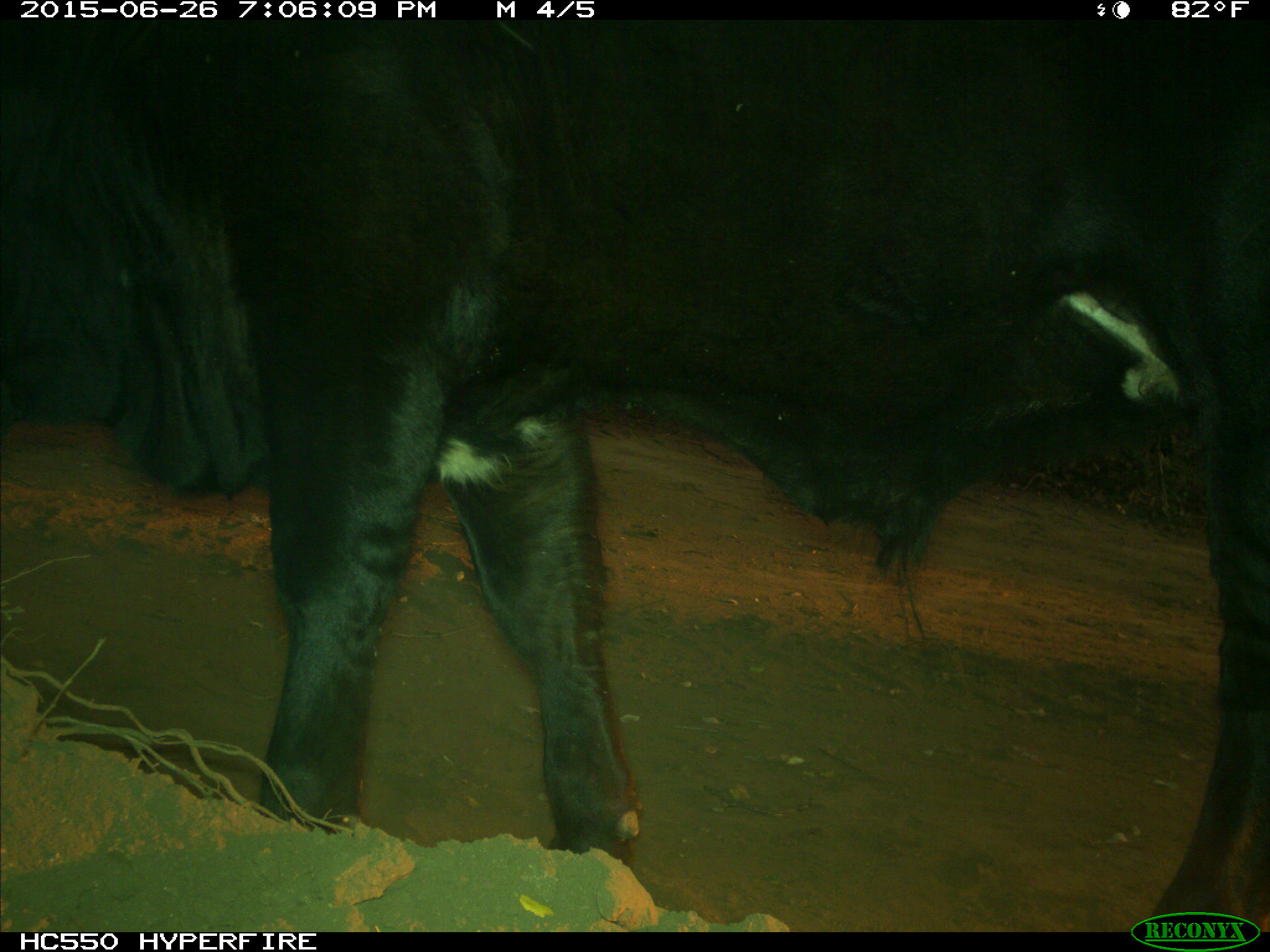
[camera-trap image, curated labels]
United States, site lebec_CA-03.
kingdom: Animalia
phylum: Chordata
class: Mammalia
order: Artiodactyla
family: Bovidae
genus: Bos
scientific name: Bos taurus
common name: domestic cow